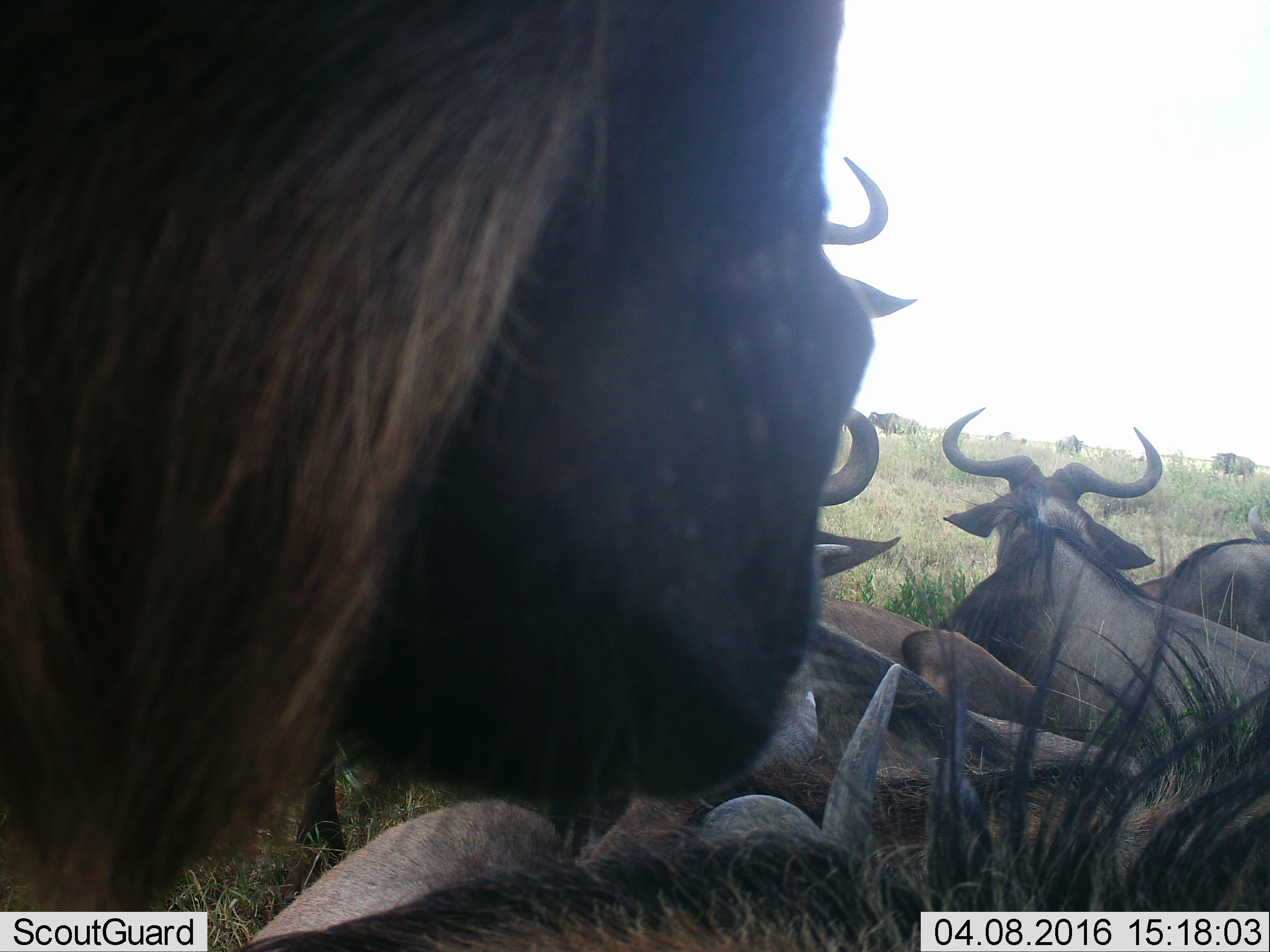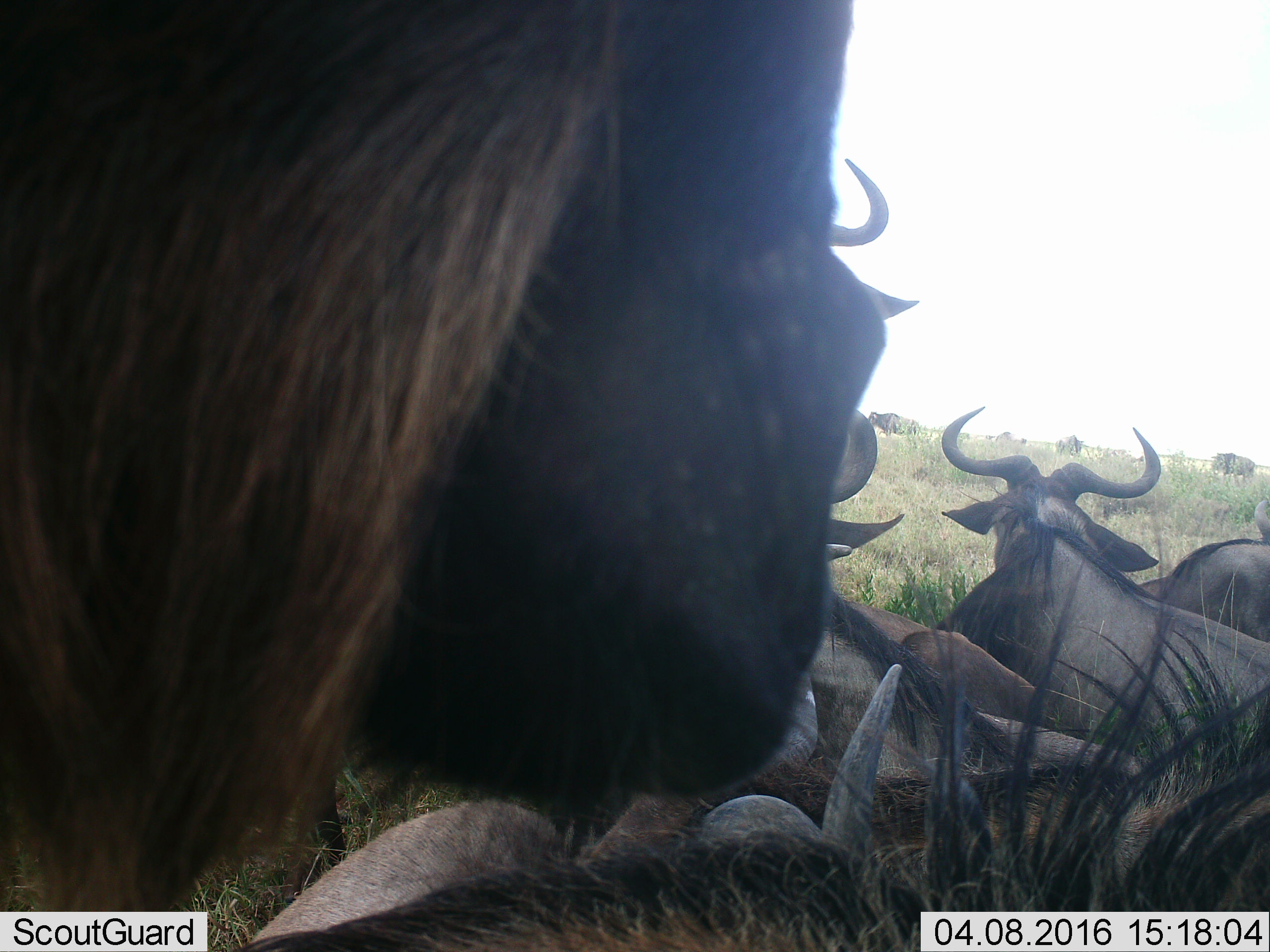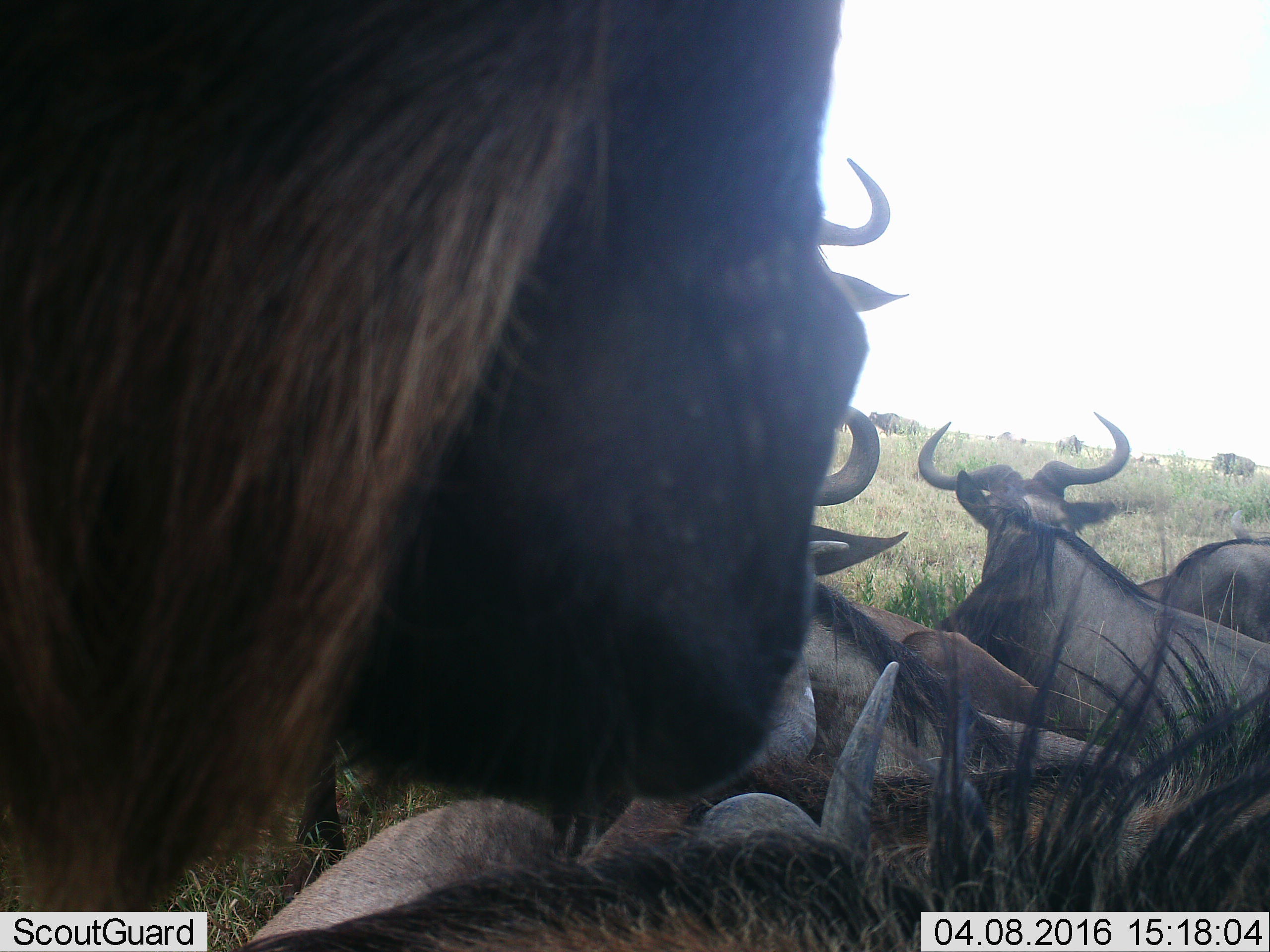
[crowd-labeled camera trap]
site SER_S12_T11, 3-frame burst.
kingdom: Animalia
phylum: Chordata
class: Mammalia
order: Artiodactyla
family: Bovidae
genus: Connochaetes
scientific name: Connochaetes taurinus taurinus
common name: blue wildebeest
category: wildebeestblue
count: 9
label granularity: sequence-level